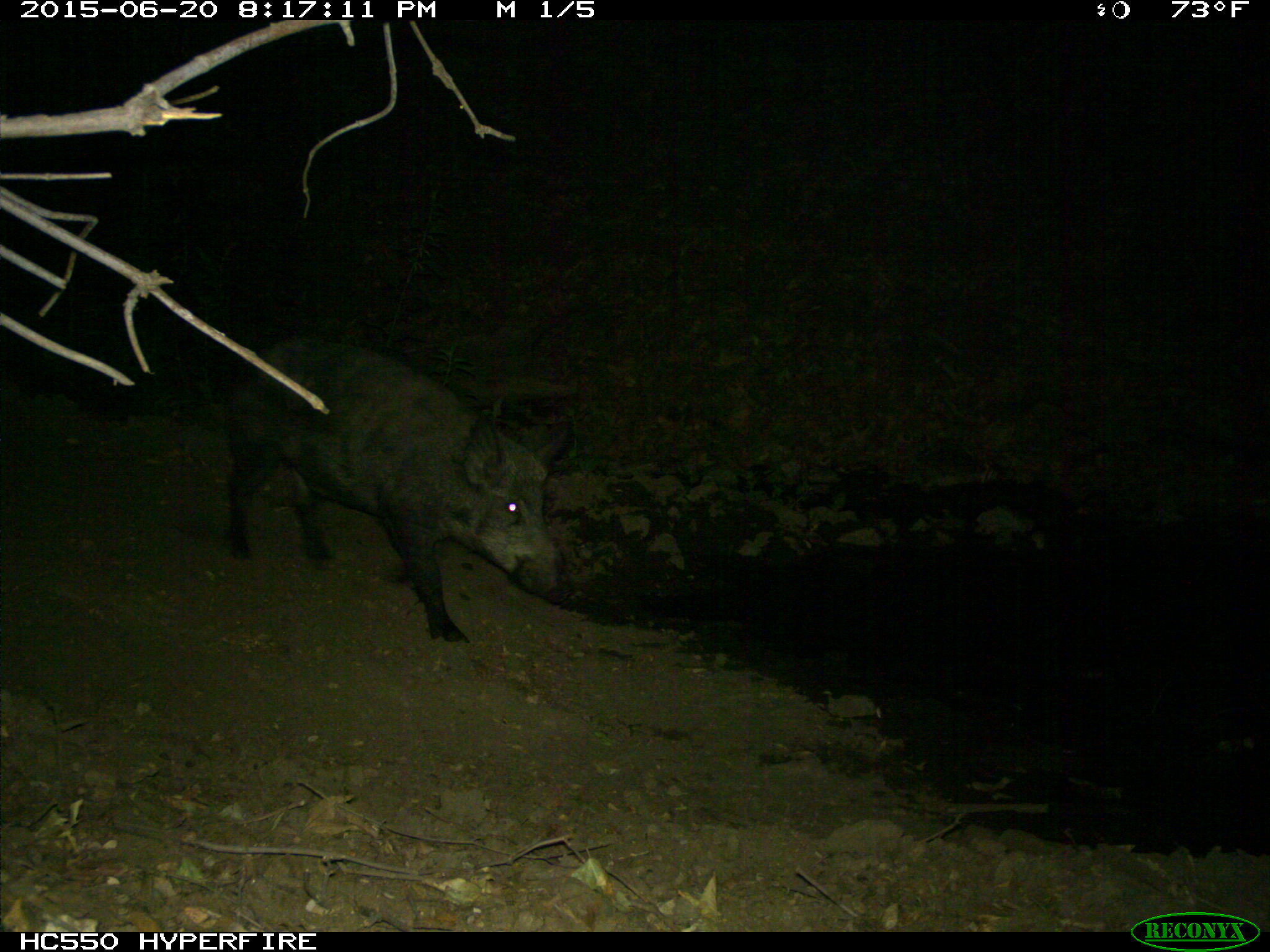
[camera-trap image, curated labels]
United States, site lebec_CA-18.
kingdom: Animalia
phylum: Chordata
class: Mammalia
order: Artiodactyla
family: Suidae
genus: Sus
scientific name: Sus scrofa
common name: wild boar